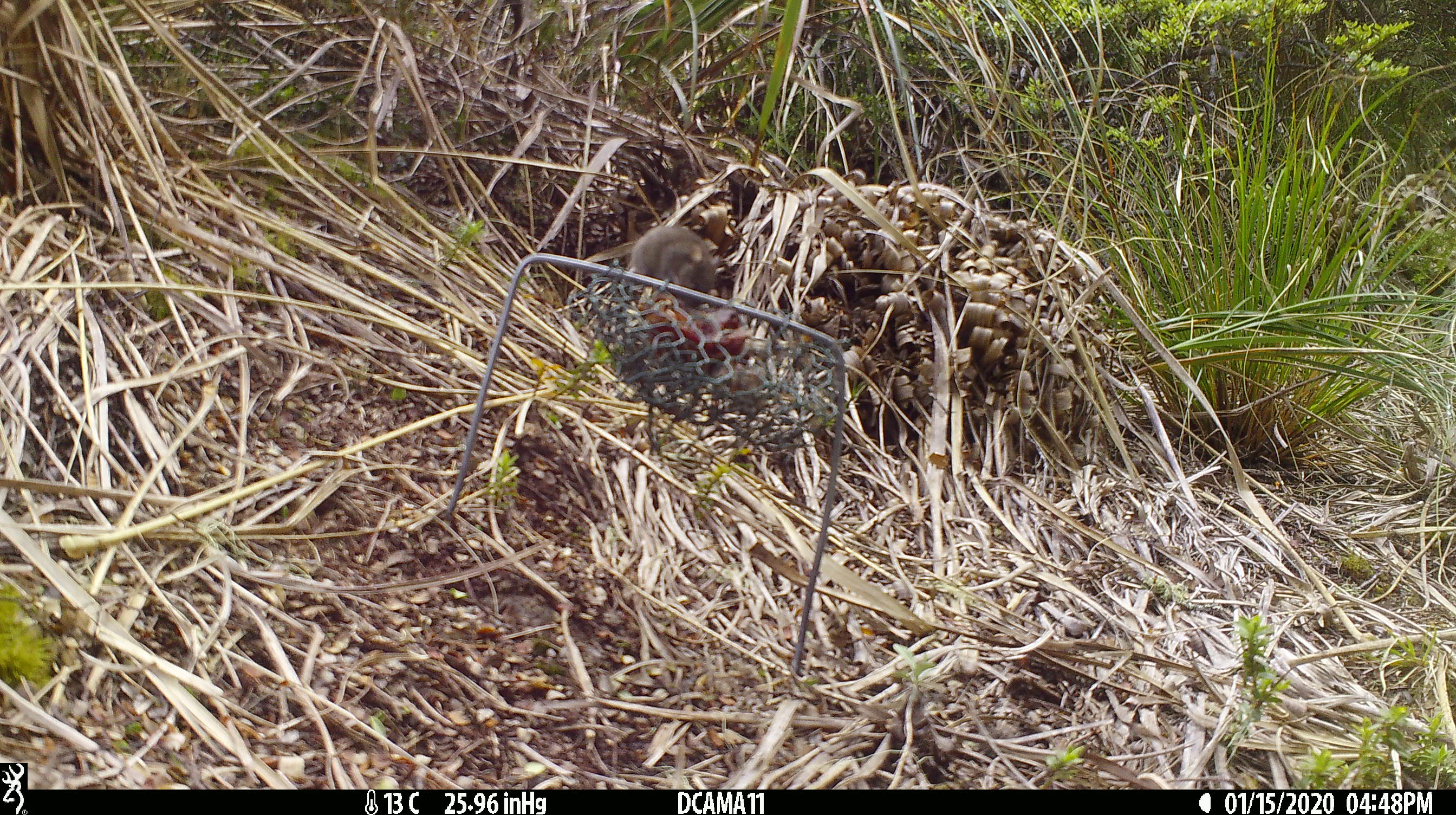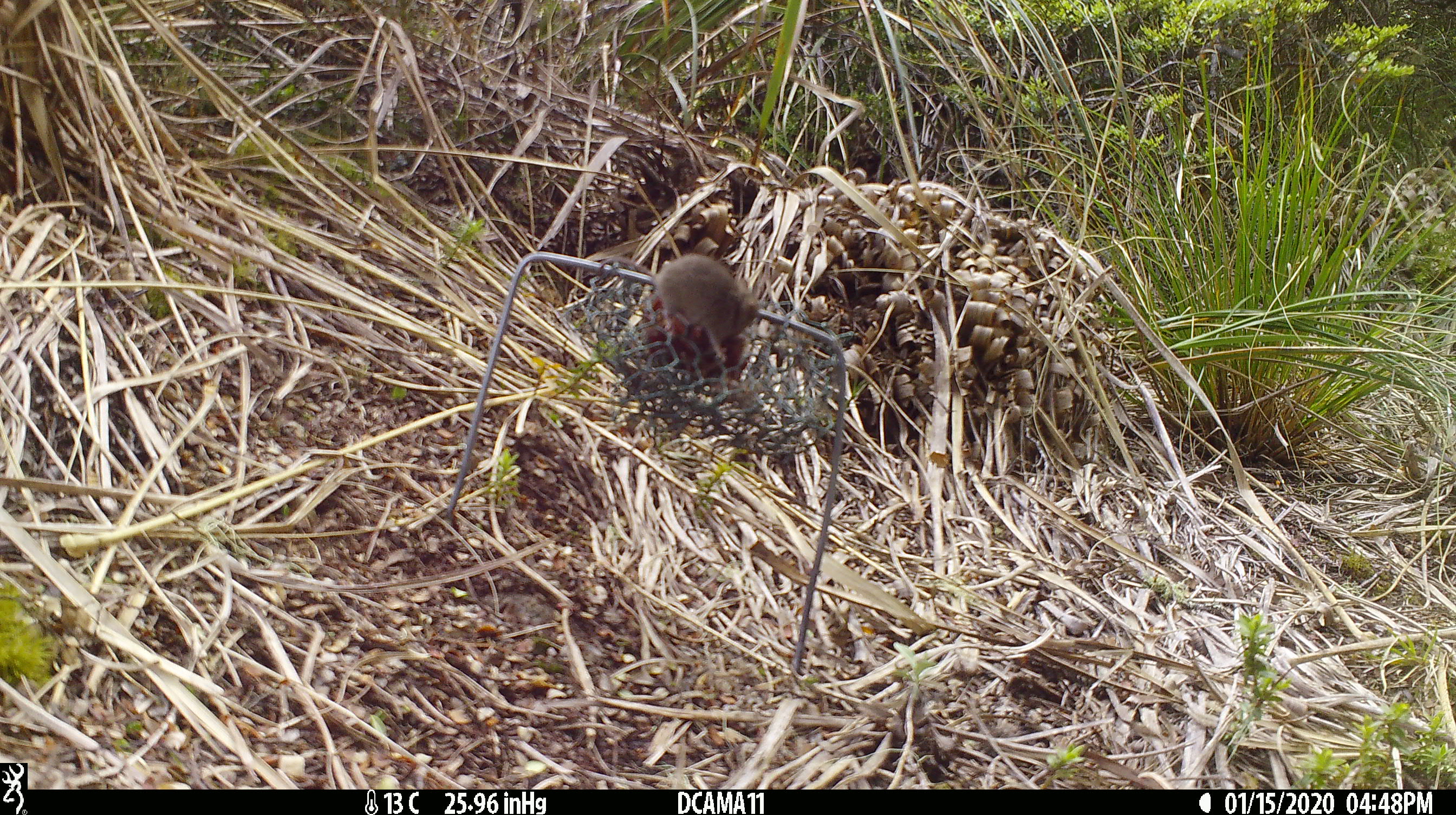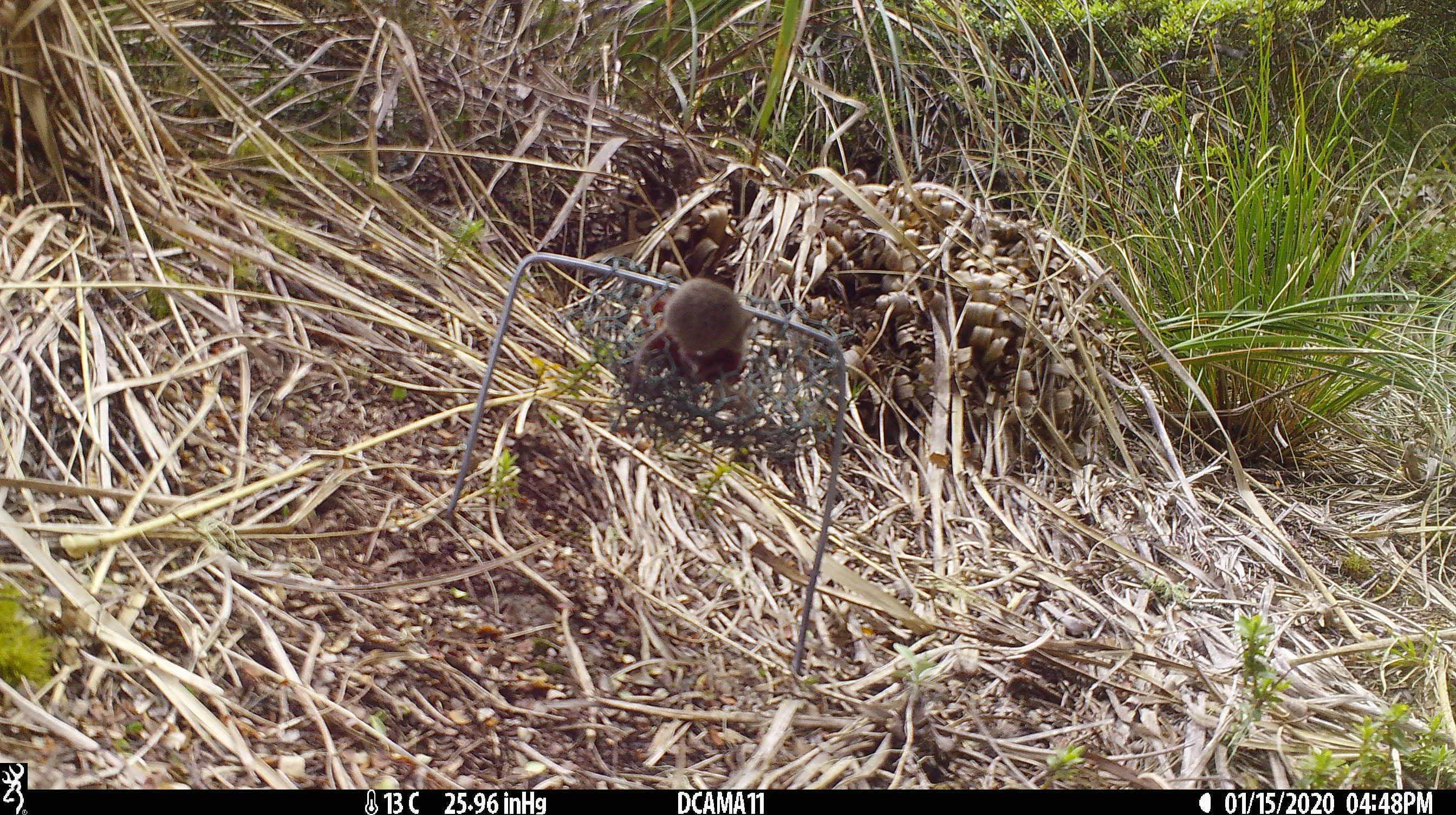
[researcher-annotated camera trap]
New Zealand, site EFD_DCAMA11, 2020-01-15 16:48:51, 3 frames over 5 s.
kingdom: Animalia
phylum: Chordata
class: Mammalia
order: Rodentia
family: Muridae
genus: Mus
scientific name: Mus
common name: mouse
Mouse (Mus).